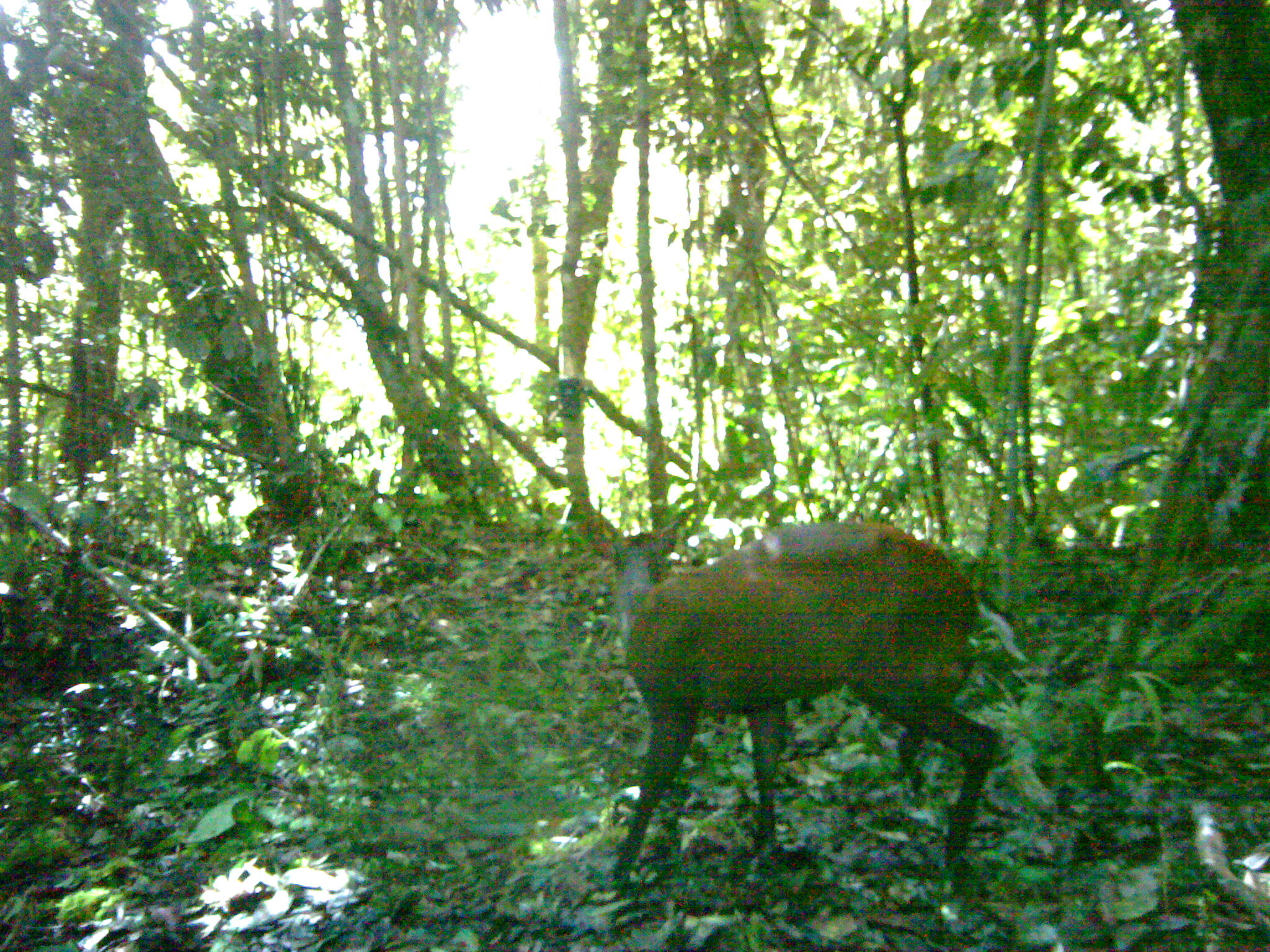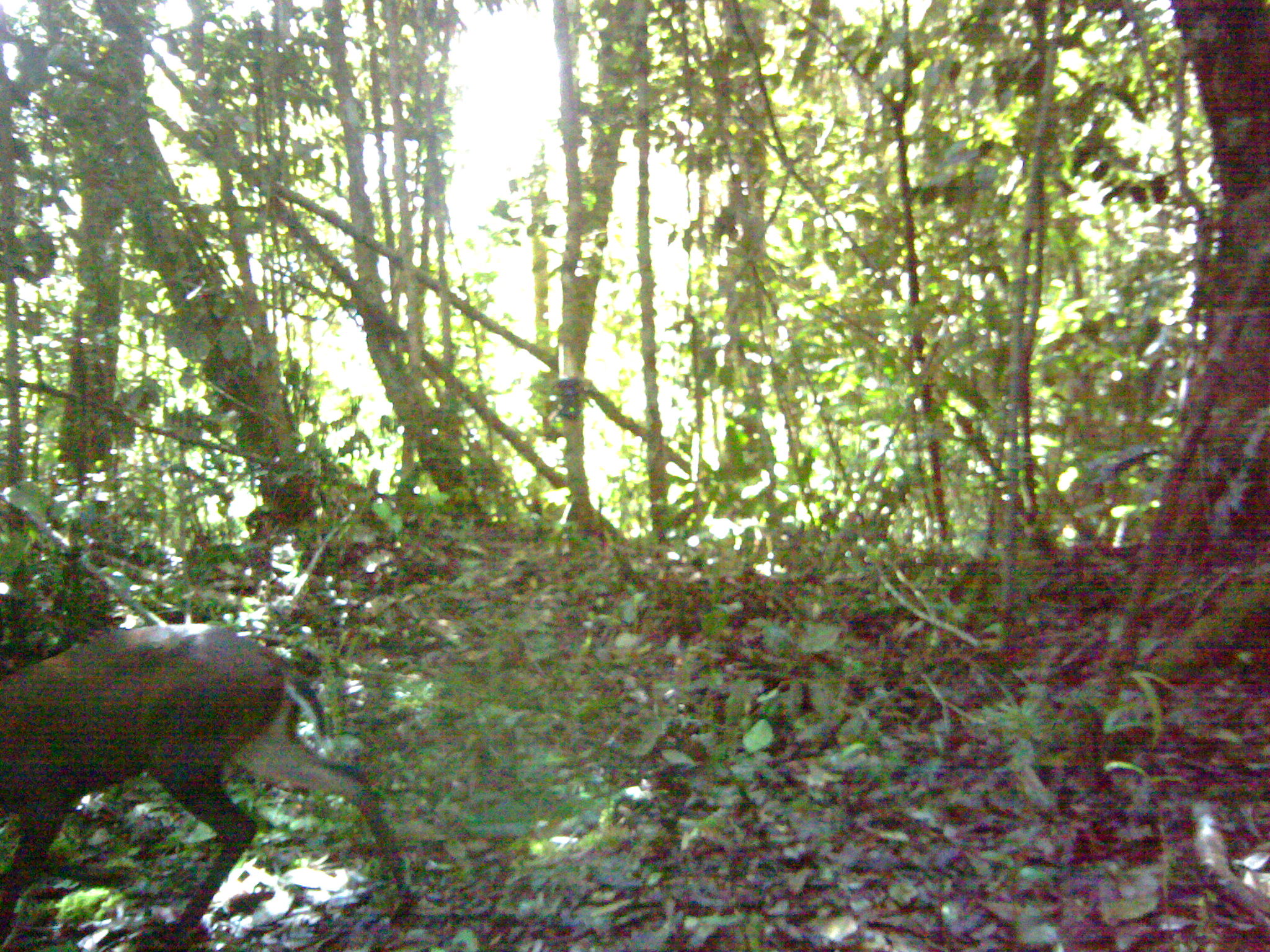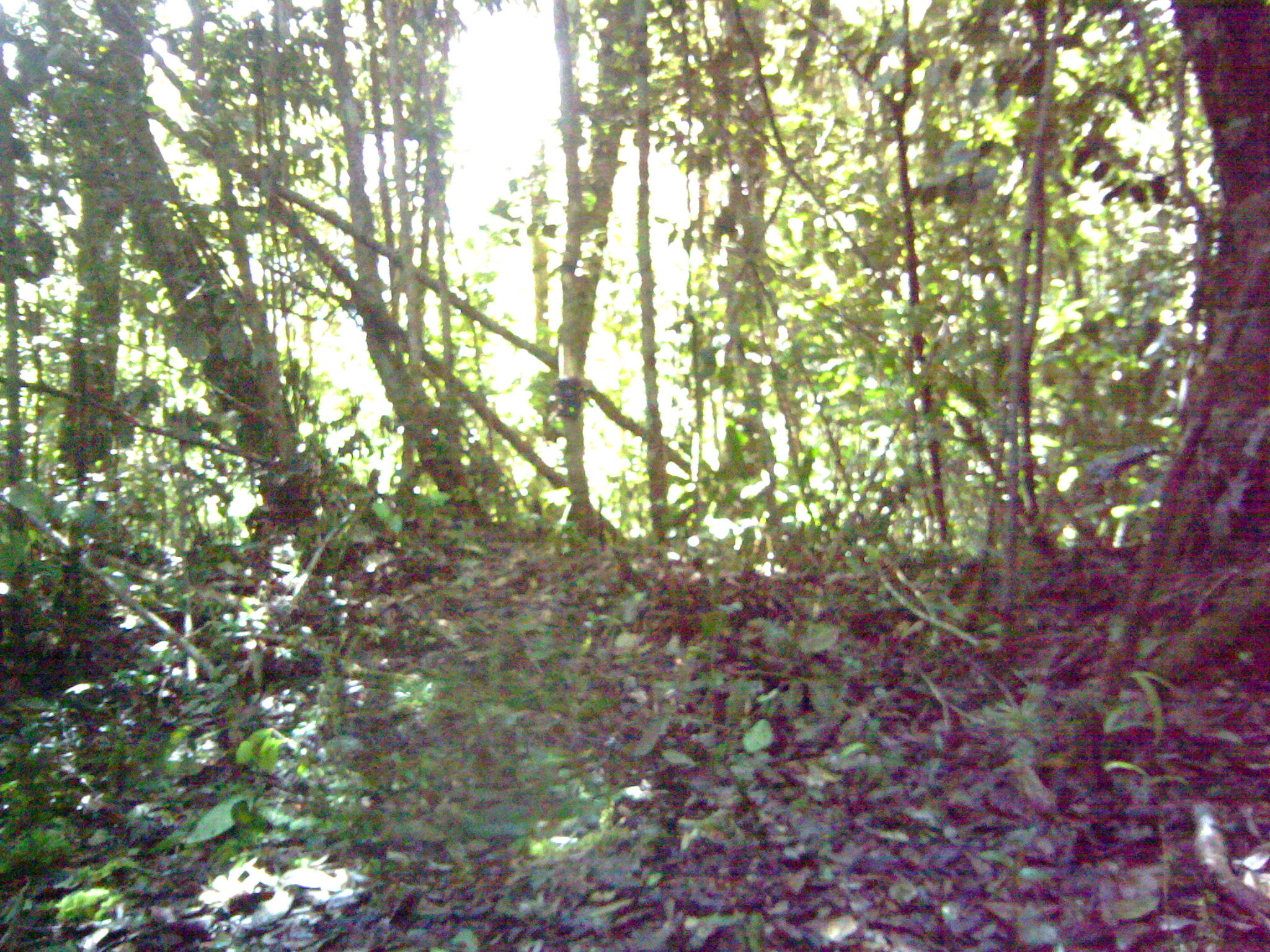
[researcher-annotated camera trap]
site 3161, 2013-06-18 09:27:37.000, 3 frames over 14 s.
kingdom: Animalia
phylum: Chordata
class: Mammalia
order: Artiodactyla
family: Cervidae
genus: Muntiacus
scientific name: Muntiacus muntjak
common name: southern red muntjac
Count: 1.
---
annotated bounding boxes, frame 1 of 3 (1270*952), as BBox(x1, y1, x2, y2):
muntiacus muntjak: BBox(598, 511, 1004, 888)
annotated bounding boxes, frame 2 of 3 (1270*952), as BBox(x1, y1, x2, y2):
muntiacus muntjak: BBox(0, 622, 414, 948)